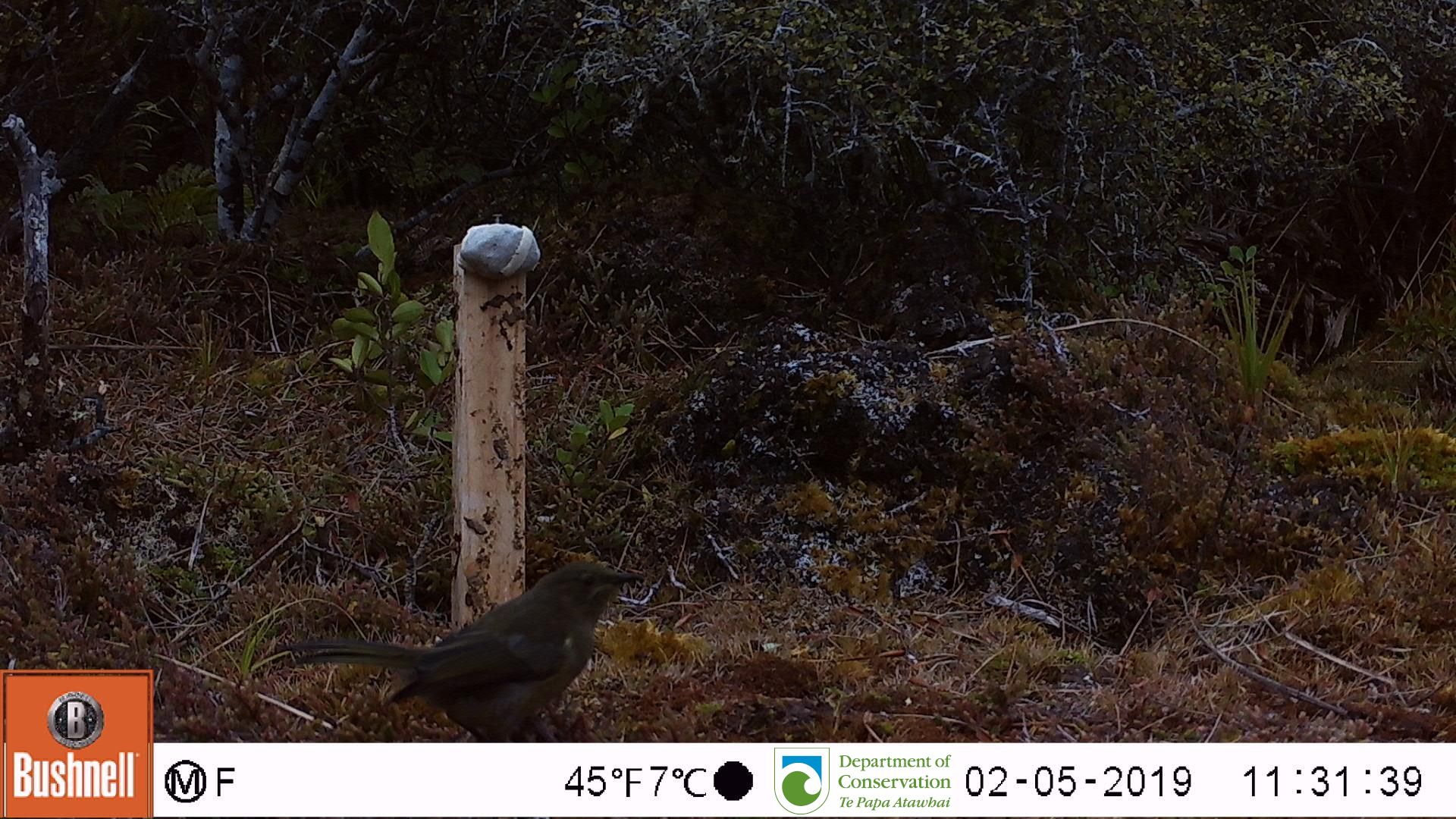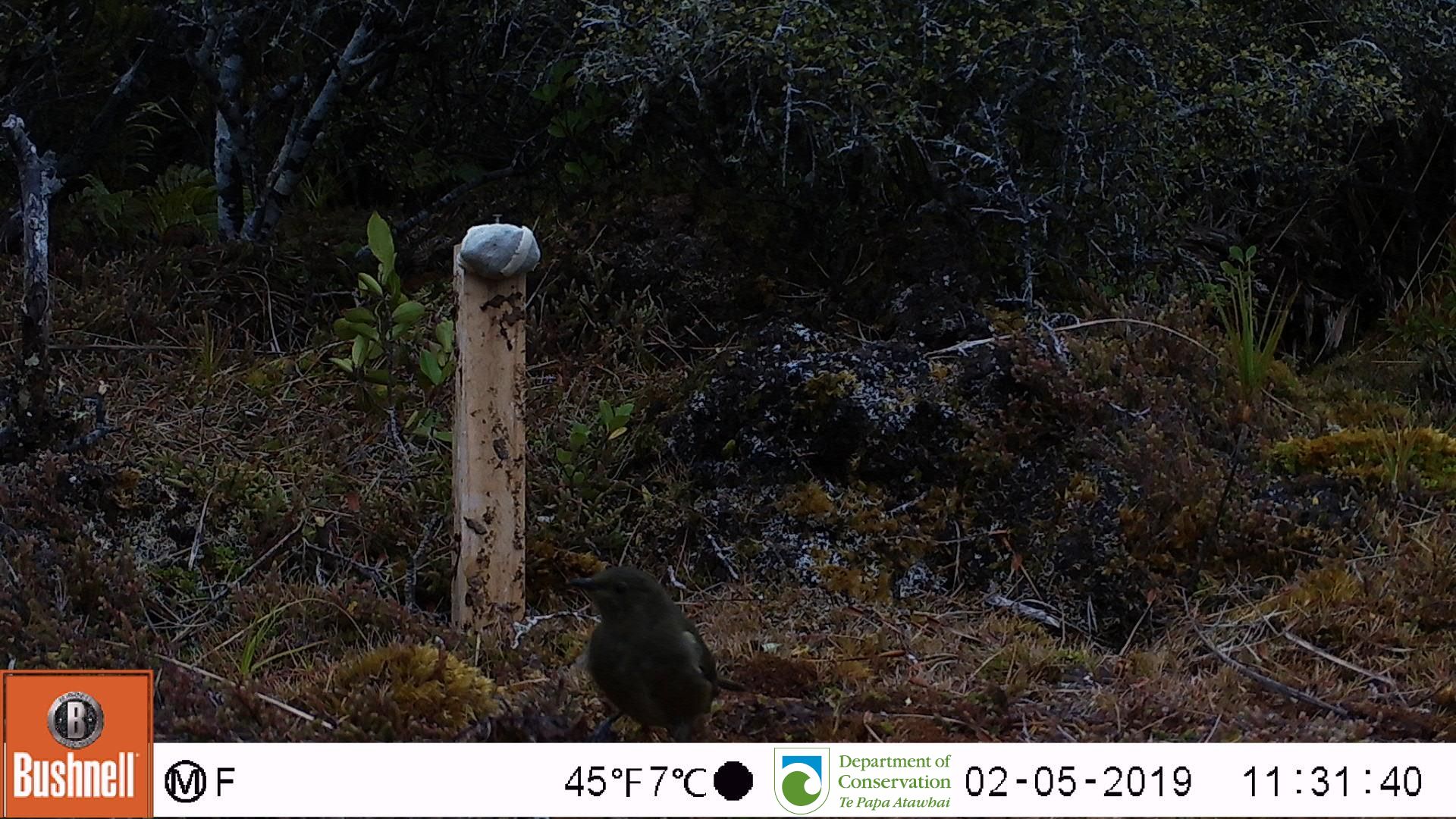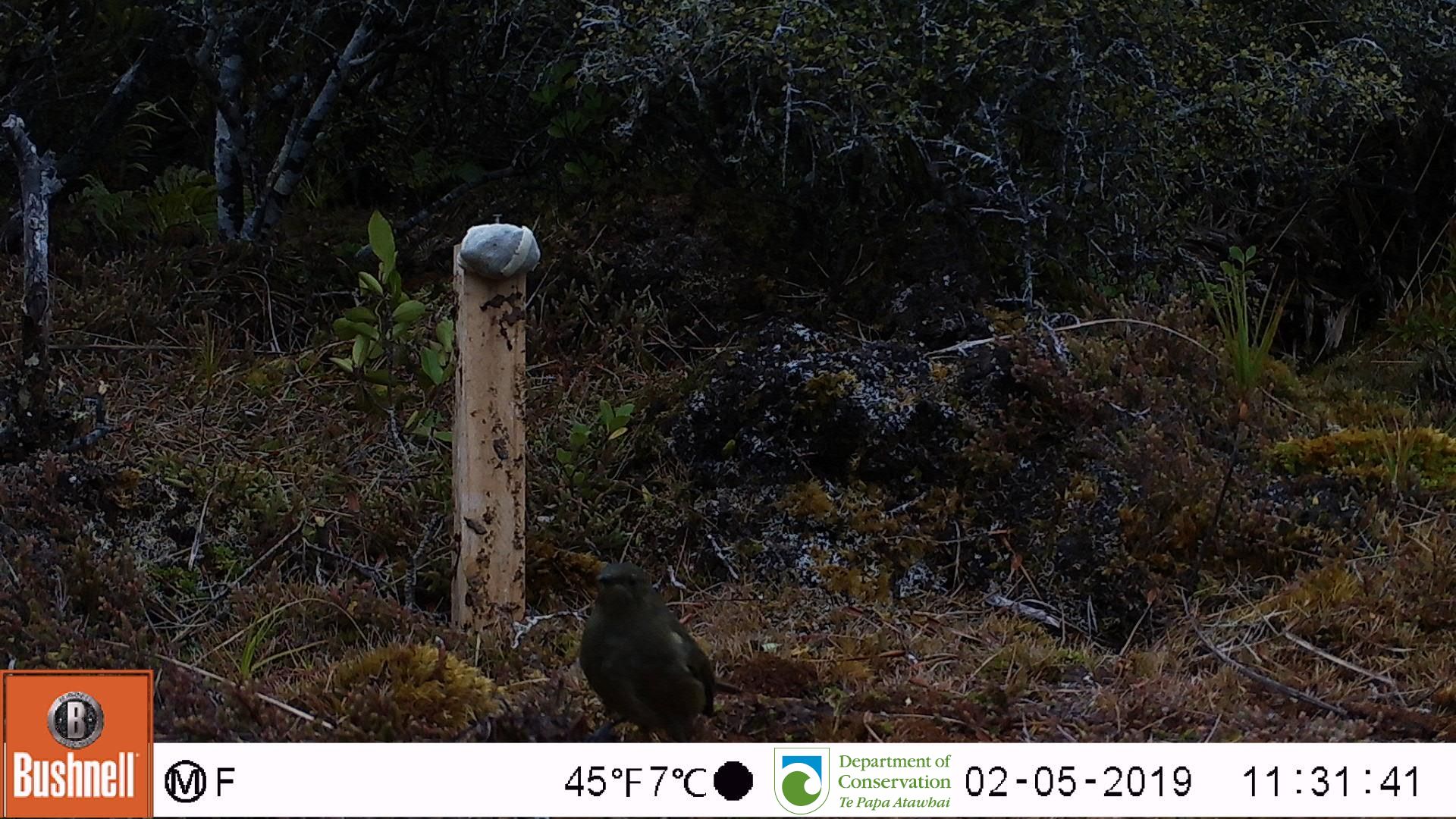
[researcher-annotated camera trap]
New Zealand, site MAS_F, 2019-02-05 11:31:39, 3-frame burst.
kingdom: Animalia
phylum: Chordata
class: Aves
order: Passeriformes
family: Meliphagidae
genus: Anthornis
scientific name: Anthornis melanura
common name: new zealand bellbird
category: bellbird